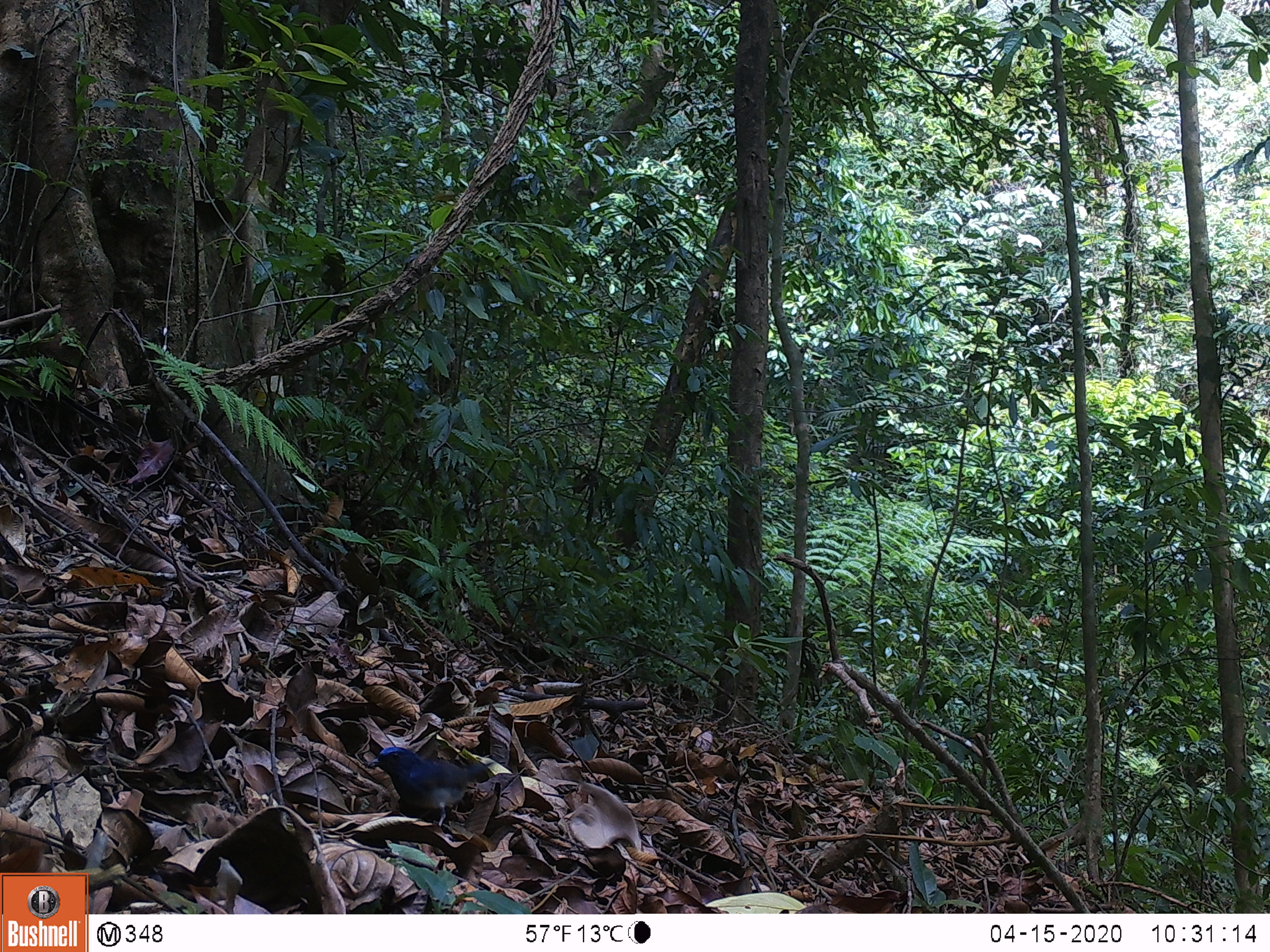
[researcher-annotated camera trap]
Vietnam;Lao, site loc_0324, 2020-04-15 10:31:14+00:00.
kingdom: Animalia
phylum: Chordata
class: Aves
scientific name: Aves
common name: bird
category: unidentified bird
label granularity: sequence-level